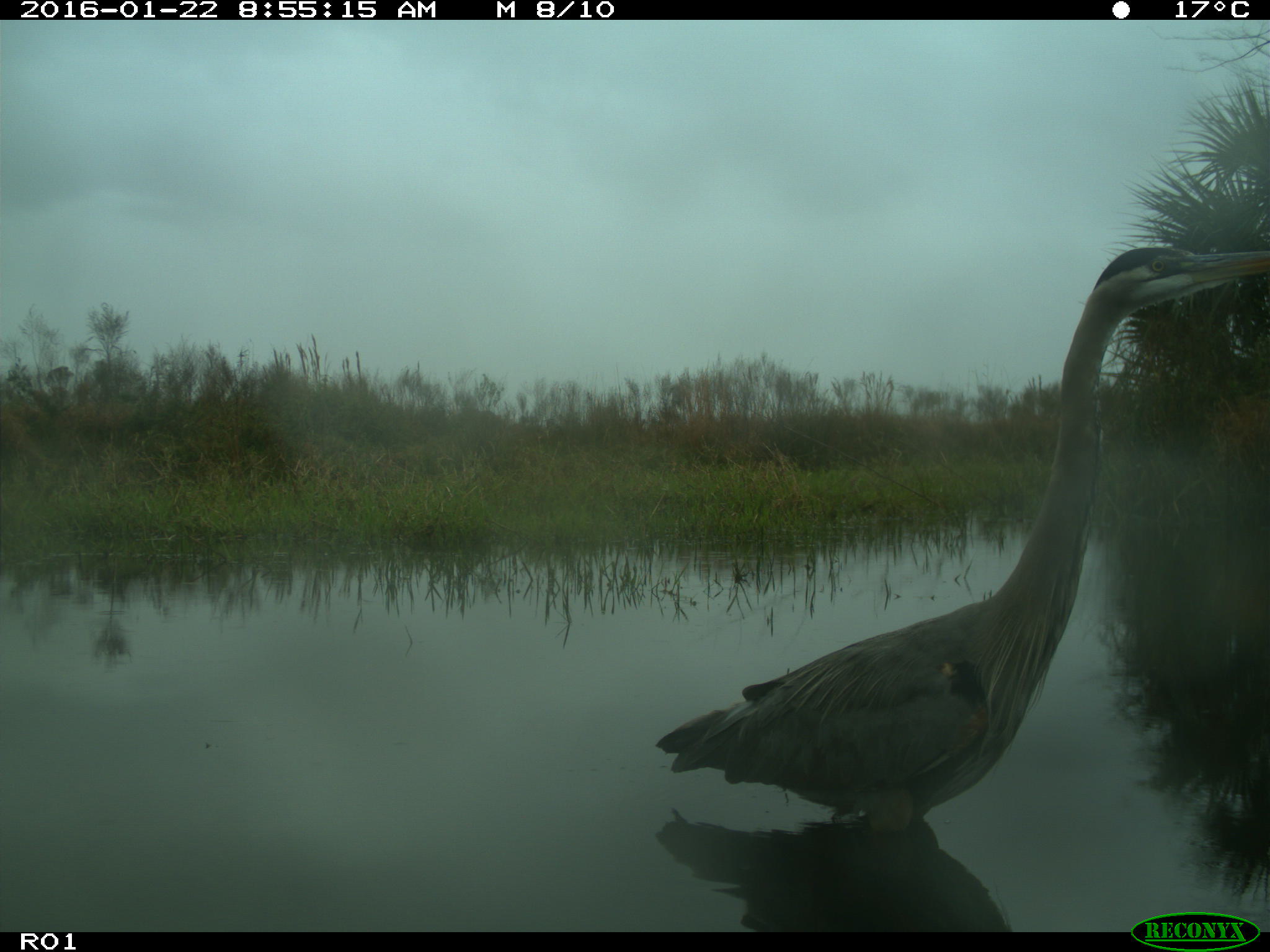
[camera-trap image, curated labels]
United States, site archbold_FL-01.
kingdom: Animalia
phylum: Chordata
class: Aves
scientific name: Aves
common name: birds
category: unidentified bird